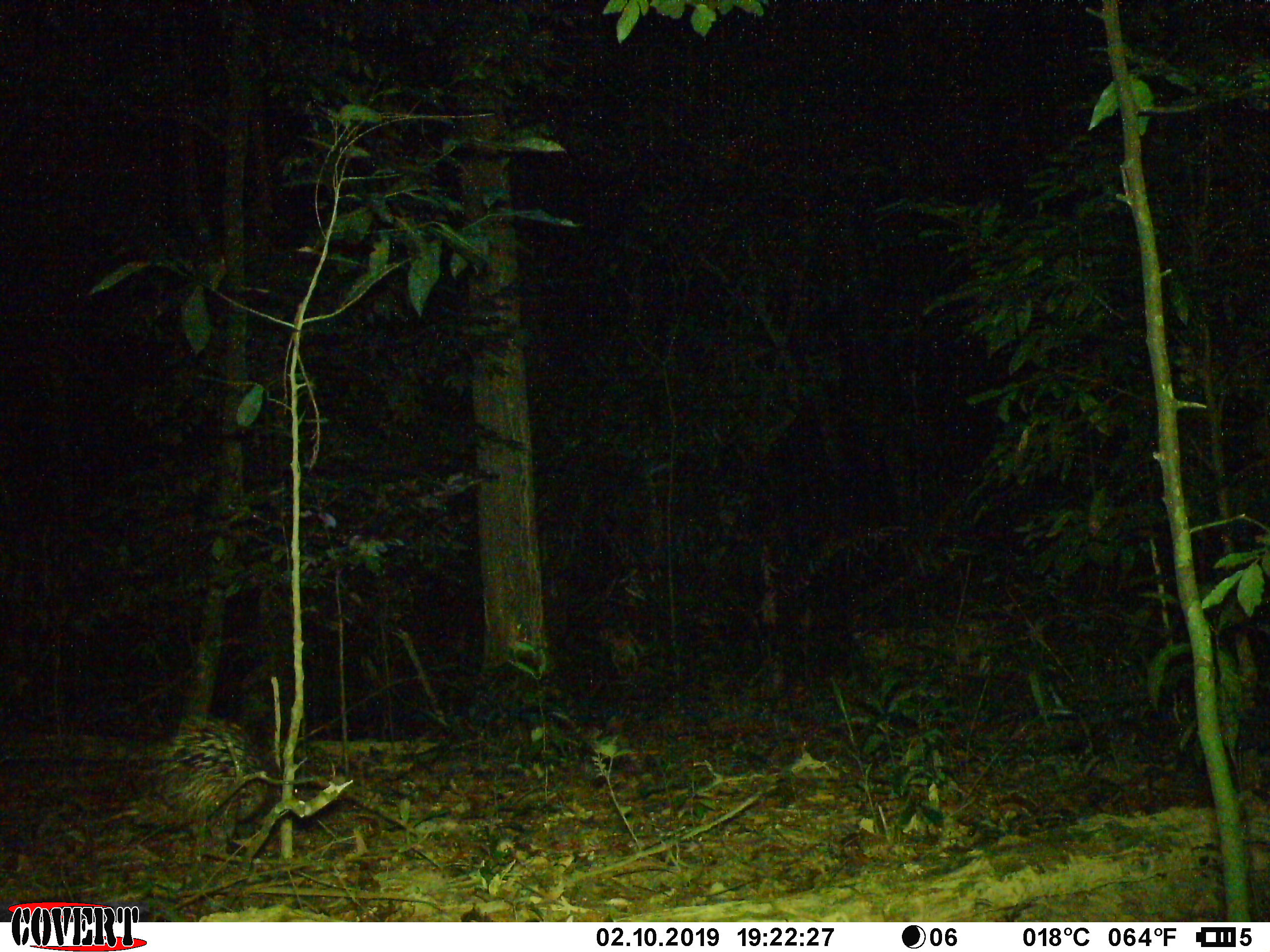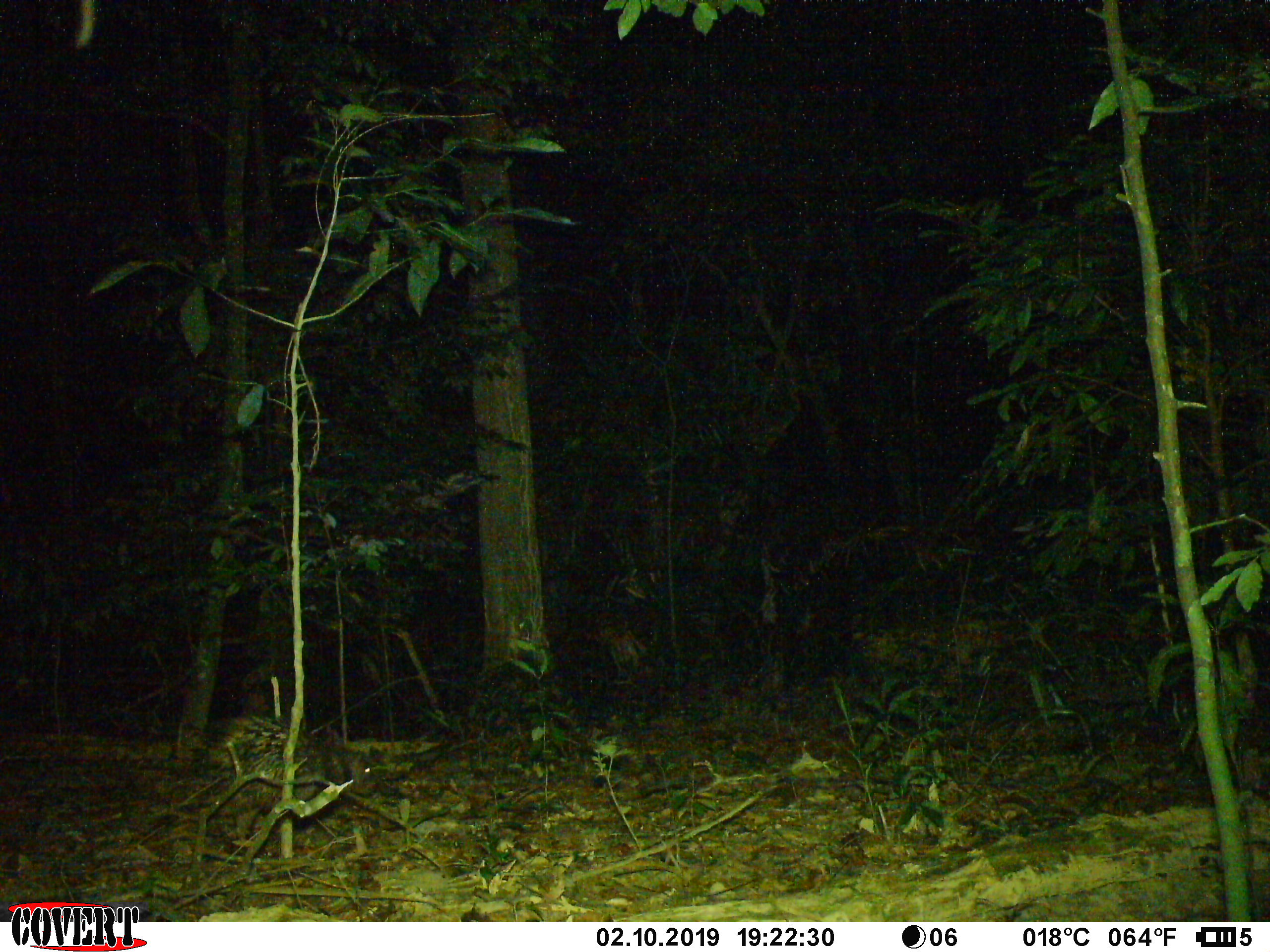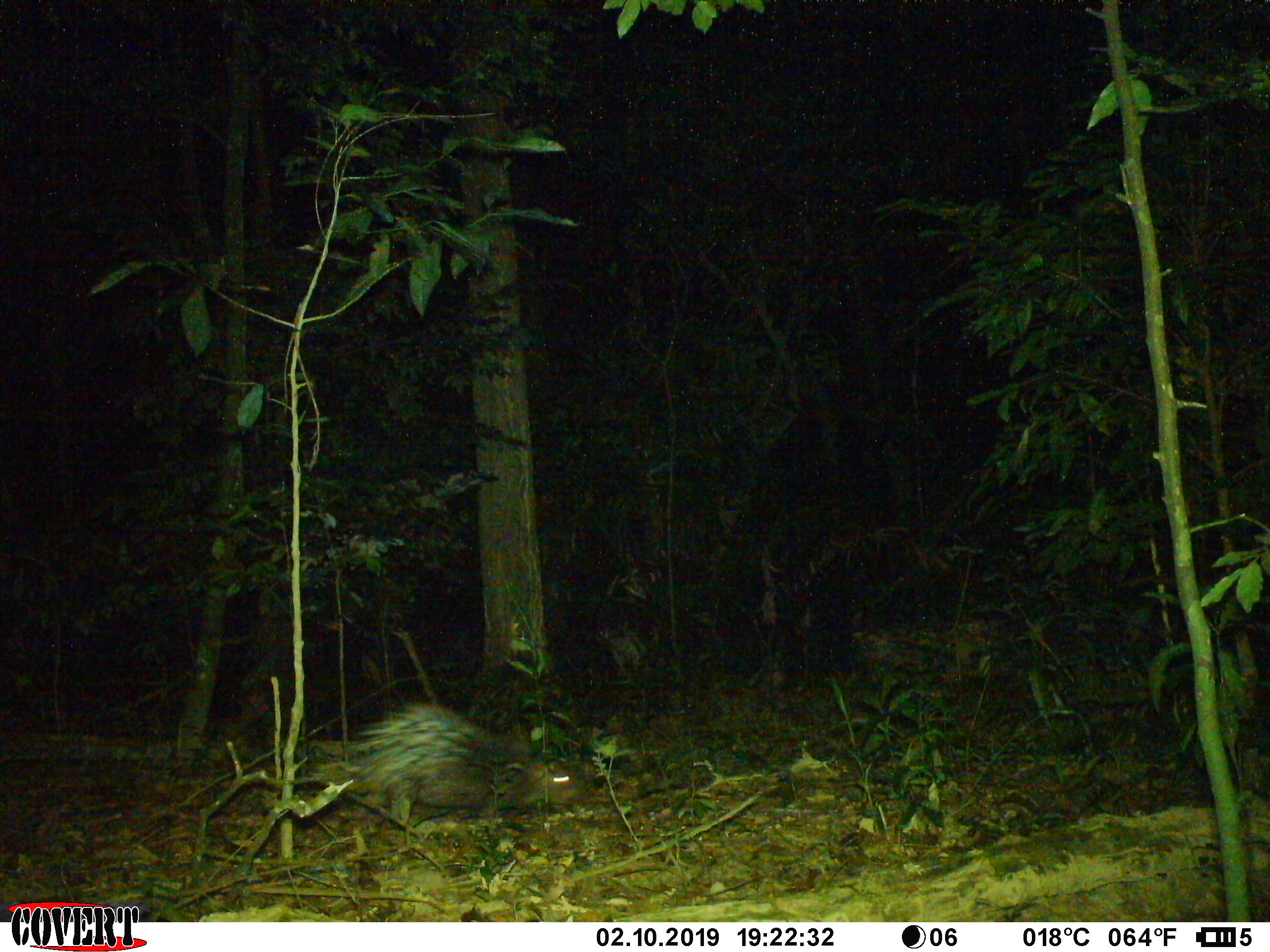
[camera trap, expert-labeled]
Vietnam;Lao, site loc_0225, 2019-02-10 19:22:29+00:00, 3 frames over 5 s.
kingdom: Animalia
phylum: Chordata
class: Mammalia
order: Rodentia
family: Hystricidae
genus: Hystrix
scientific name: Hystrix brachyura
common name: malayan porcupine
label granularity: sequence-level